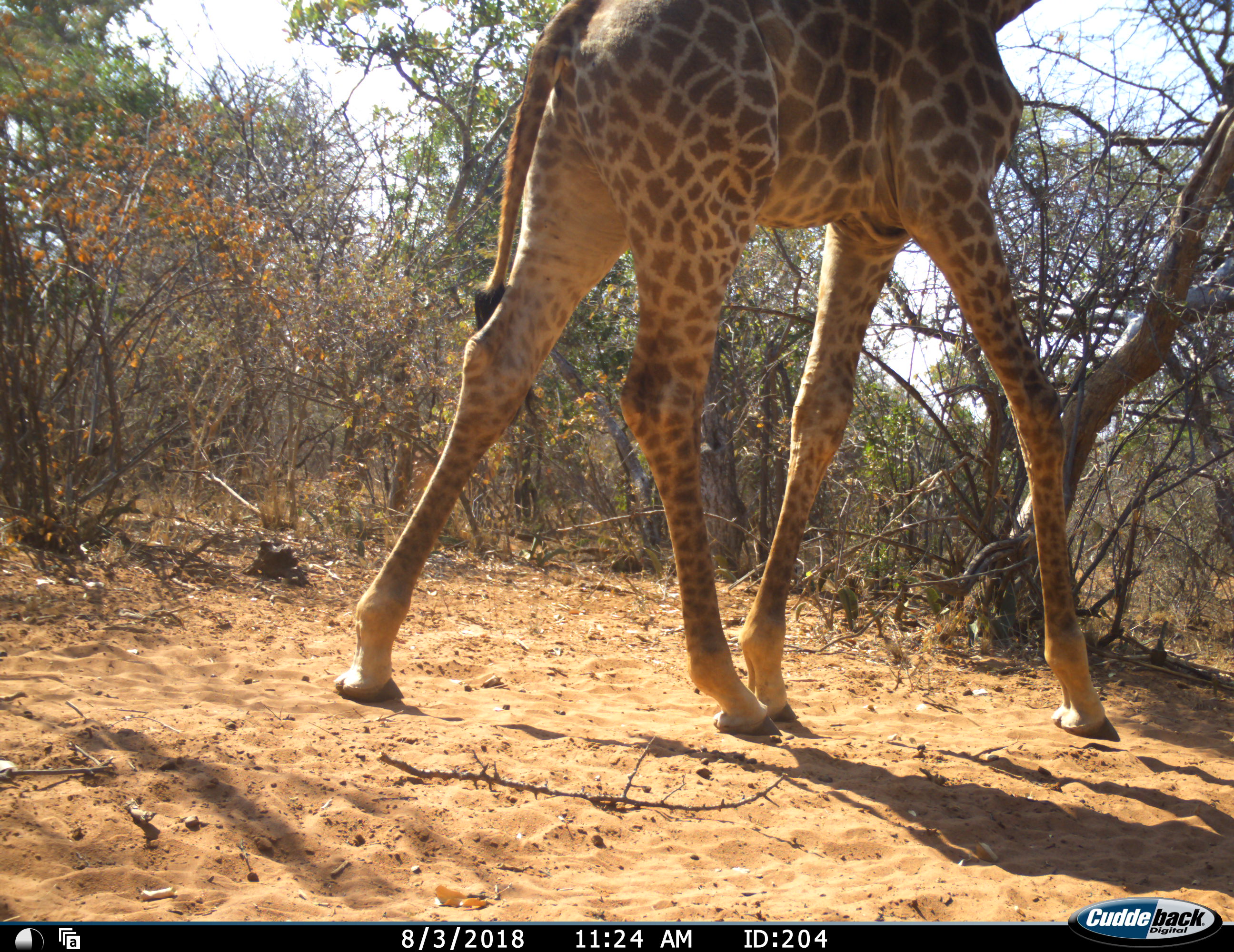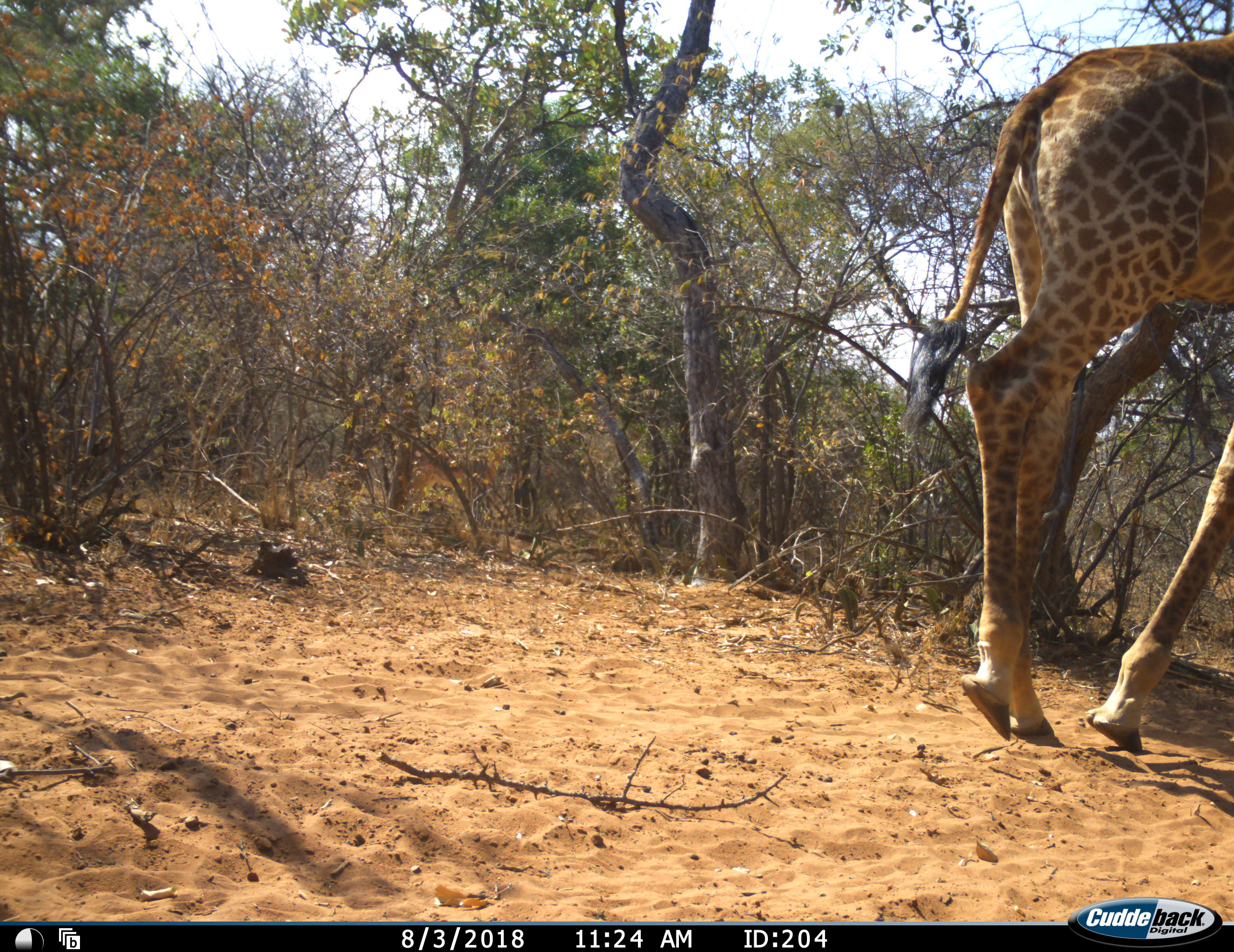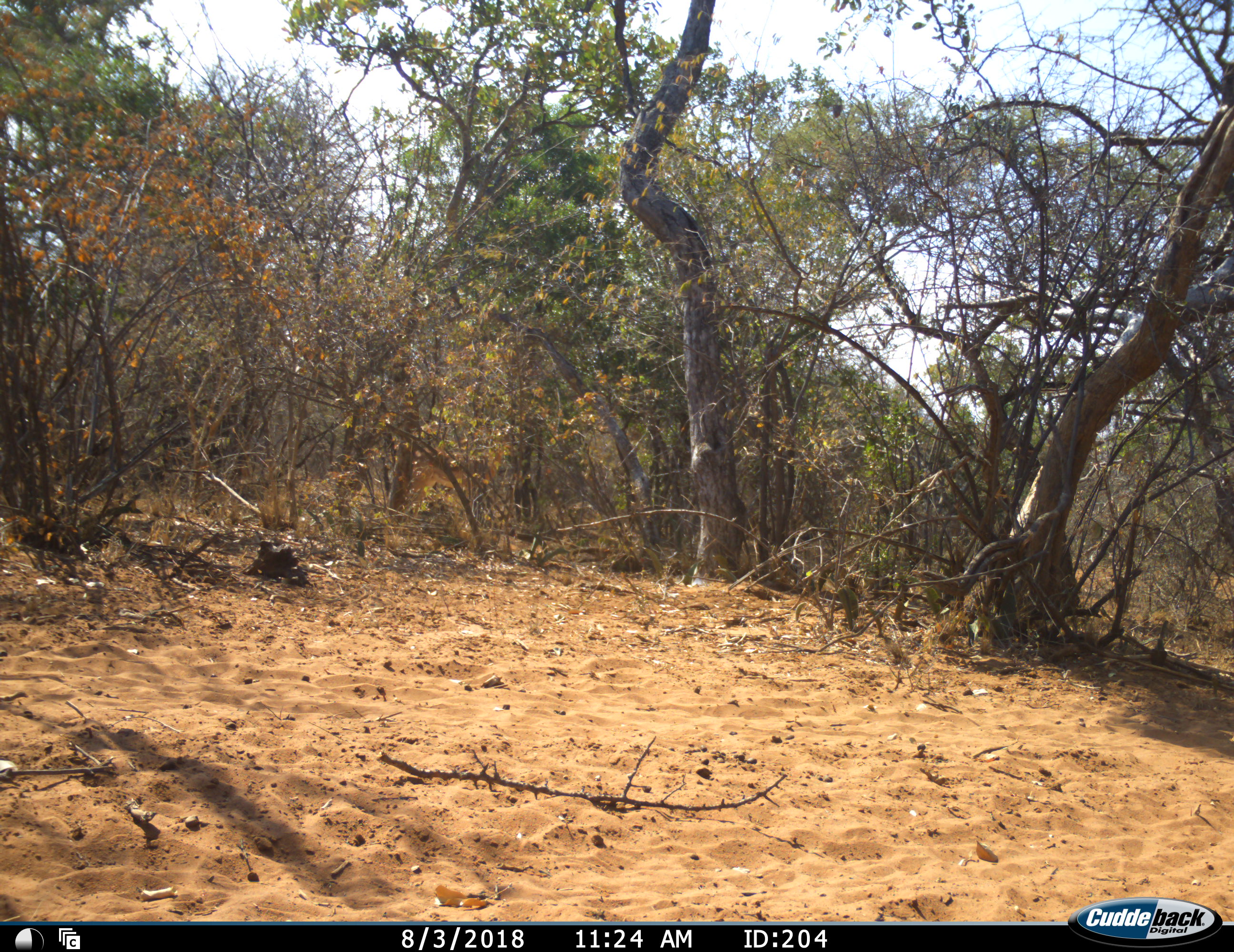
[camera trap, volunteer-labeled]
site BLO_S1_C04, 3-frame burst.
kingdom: Animalia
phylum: Chordata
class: Mammalia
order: Artiodactyla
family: Giraffidae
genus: Giraffa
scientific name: Giraffa camelopardalis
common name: giraffe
Giraffe (Giraffa camelopardalis), count 1. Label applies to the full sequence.